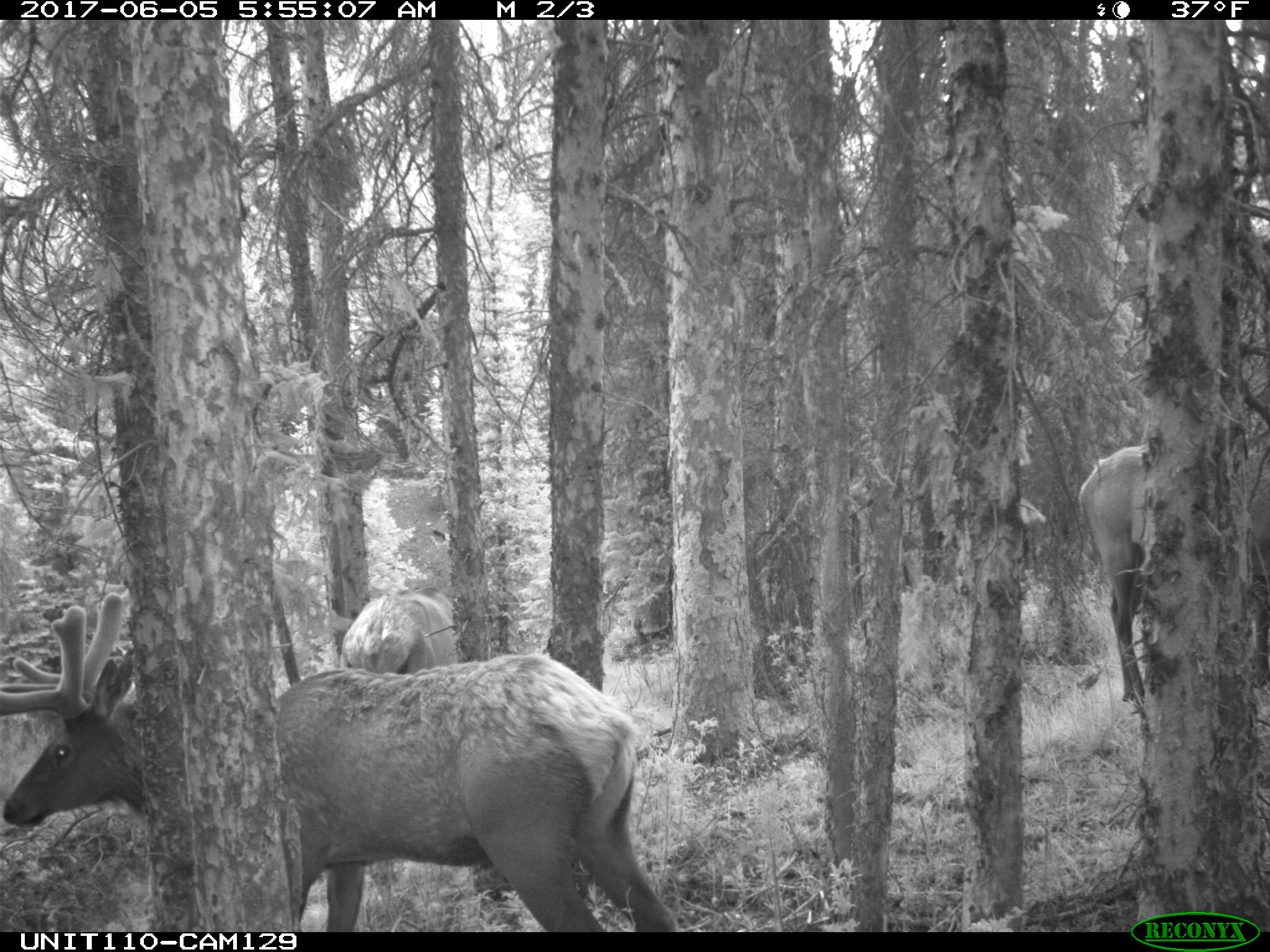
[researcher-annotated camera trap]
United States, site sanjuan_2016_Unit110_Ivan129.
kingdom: Animalia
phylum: Chordata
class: Mammalia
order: Artiodactyla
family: Cervidae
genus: Cervus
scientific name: Cervus elaphus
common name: red deer